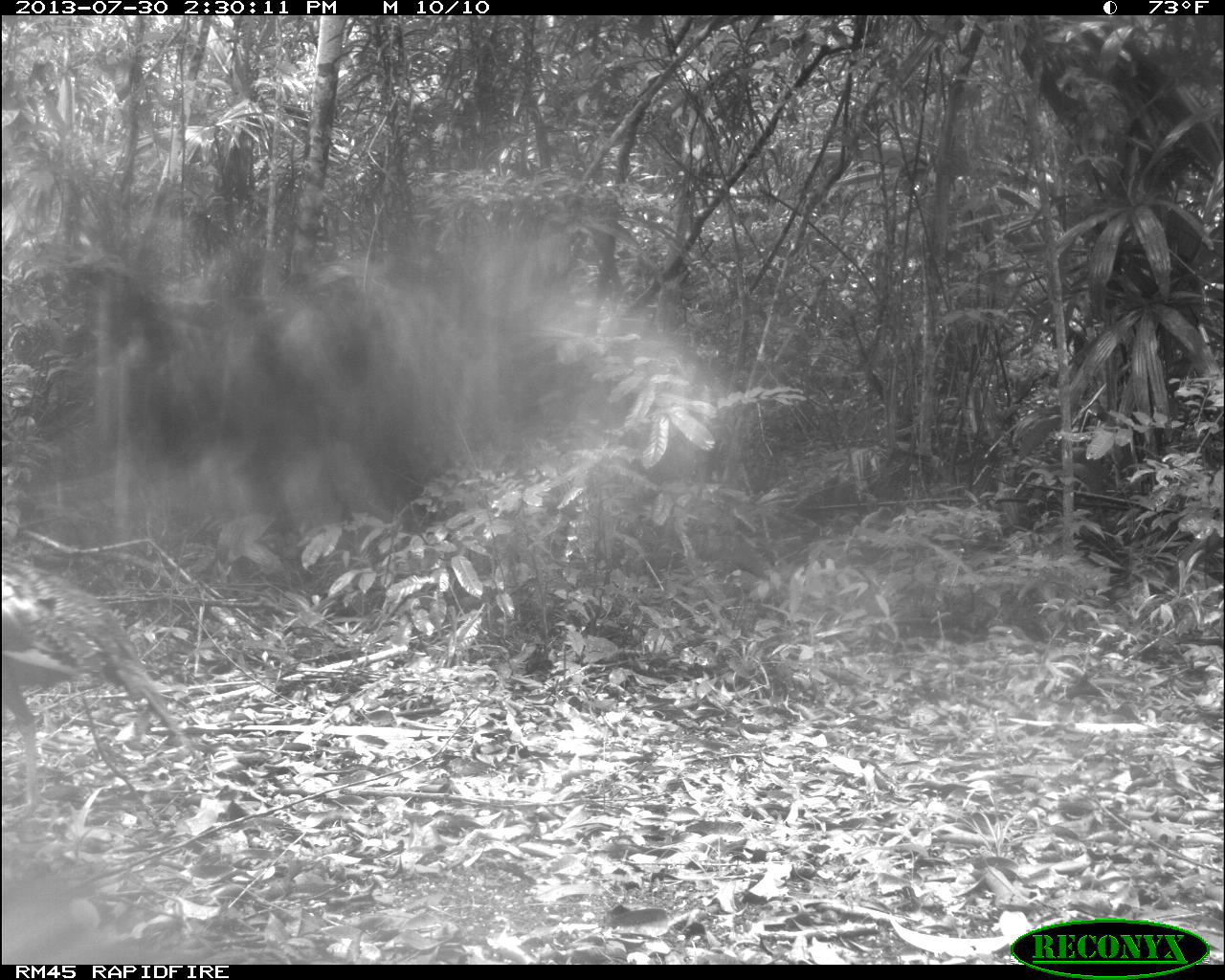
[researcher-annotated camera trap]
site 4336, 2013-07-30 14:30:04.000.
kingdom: Animalia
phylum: Chordata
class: Aves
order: Galliformes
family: Phasianidae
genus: Meleagris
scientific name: Meleagris ocellata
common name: ocellated turkey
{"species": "Meleagris ocellata (ocellated turkey)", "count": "2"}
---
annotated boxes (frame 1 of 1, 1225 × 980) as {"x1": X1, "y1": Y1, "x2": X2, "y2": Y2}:
meleagris ocellata: {"x1": 0, "y1": 558, "x2": 206, "y2": 827}